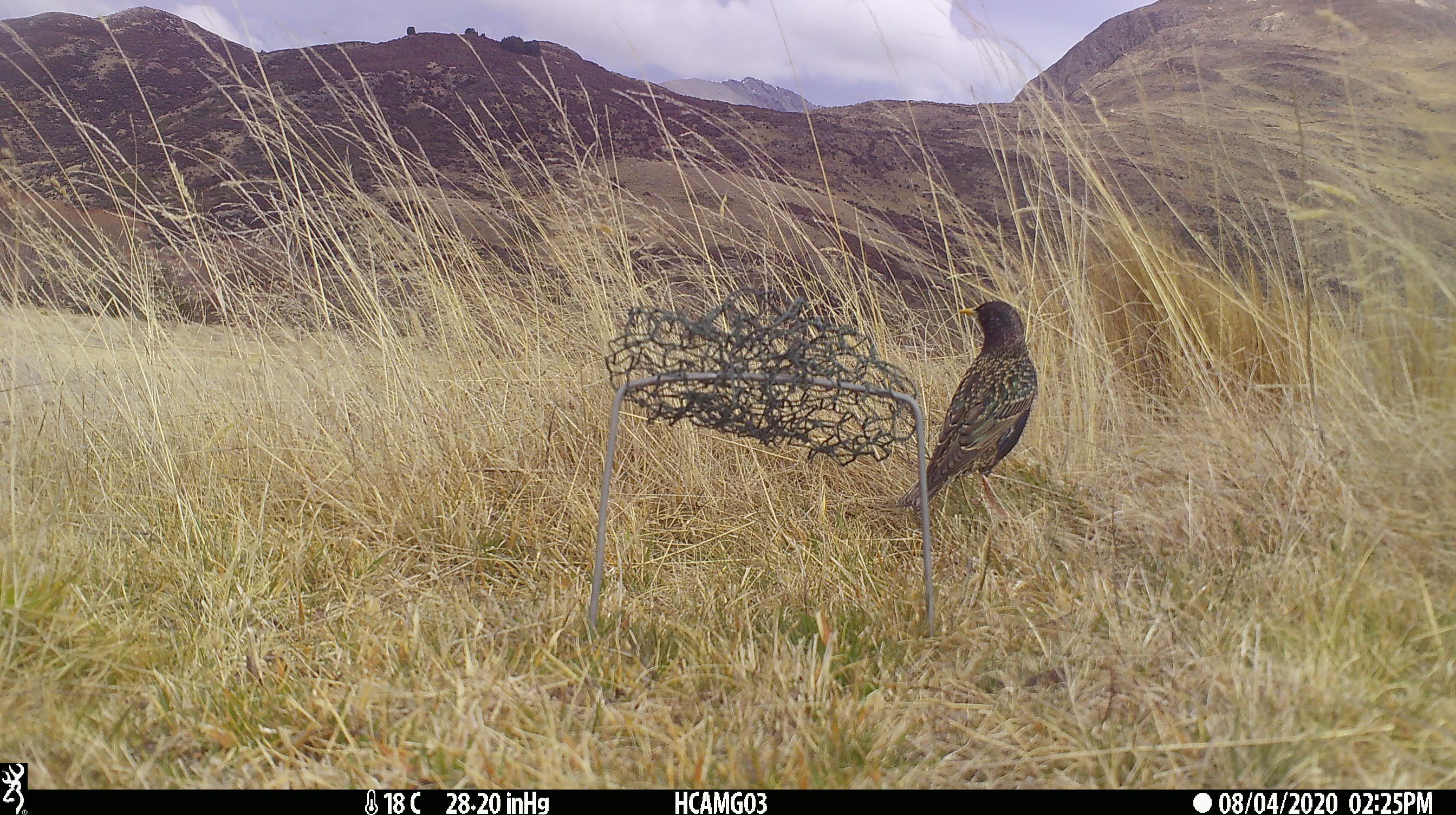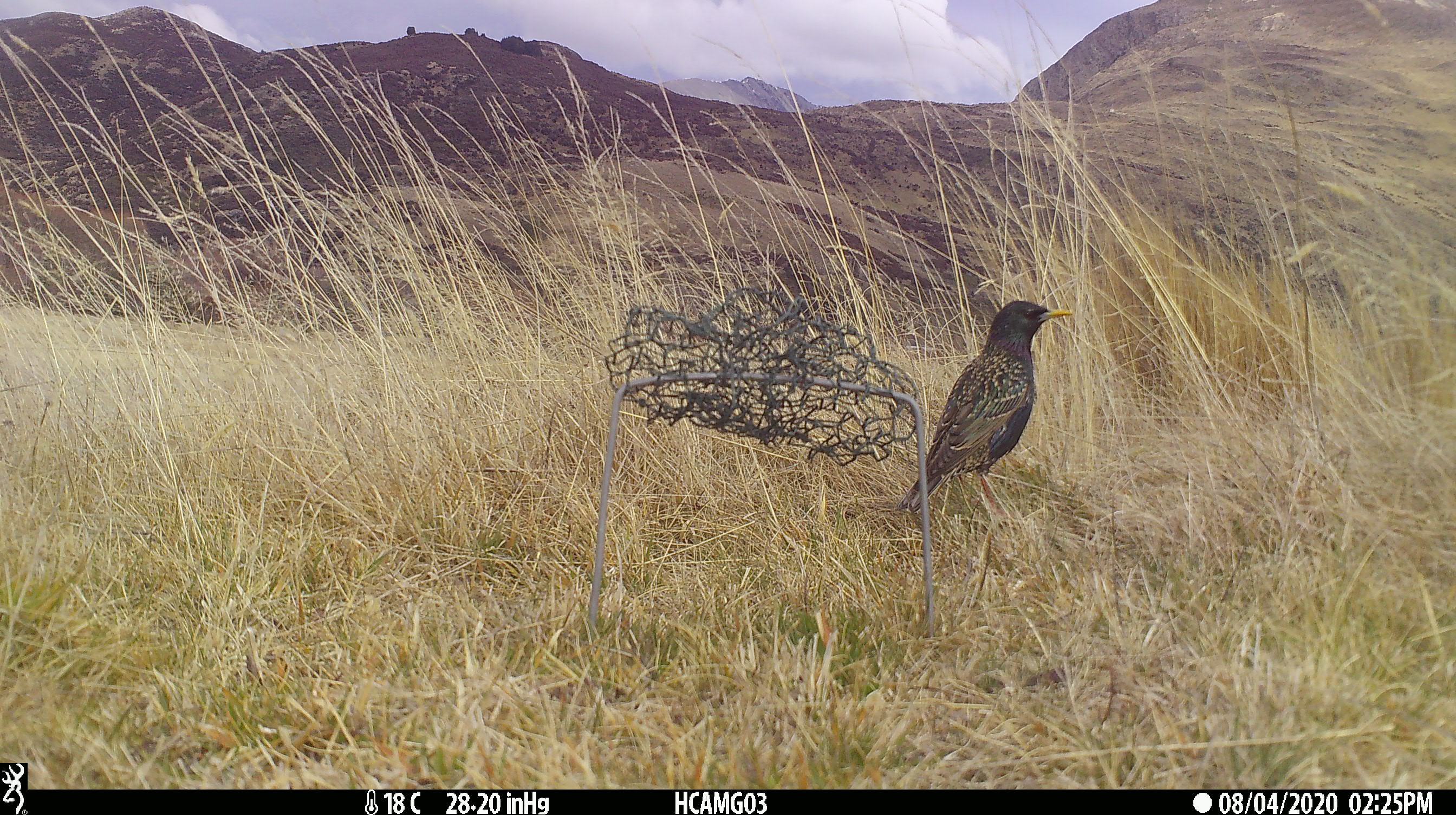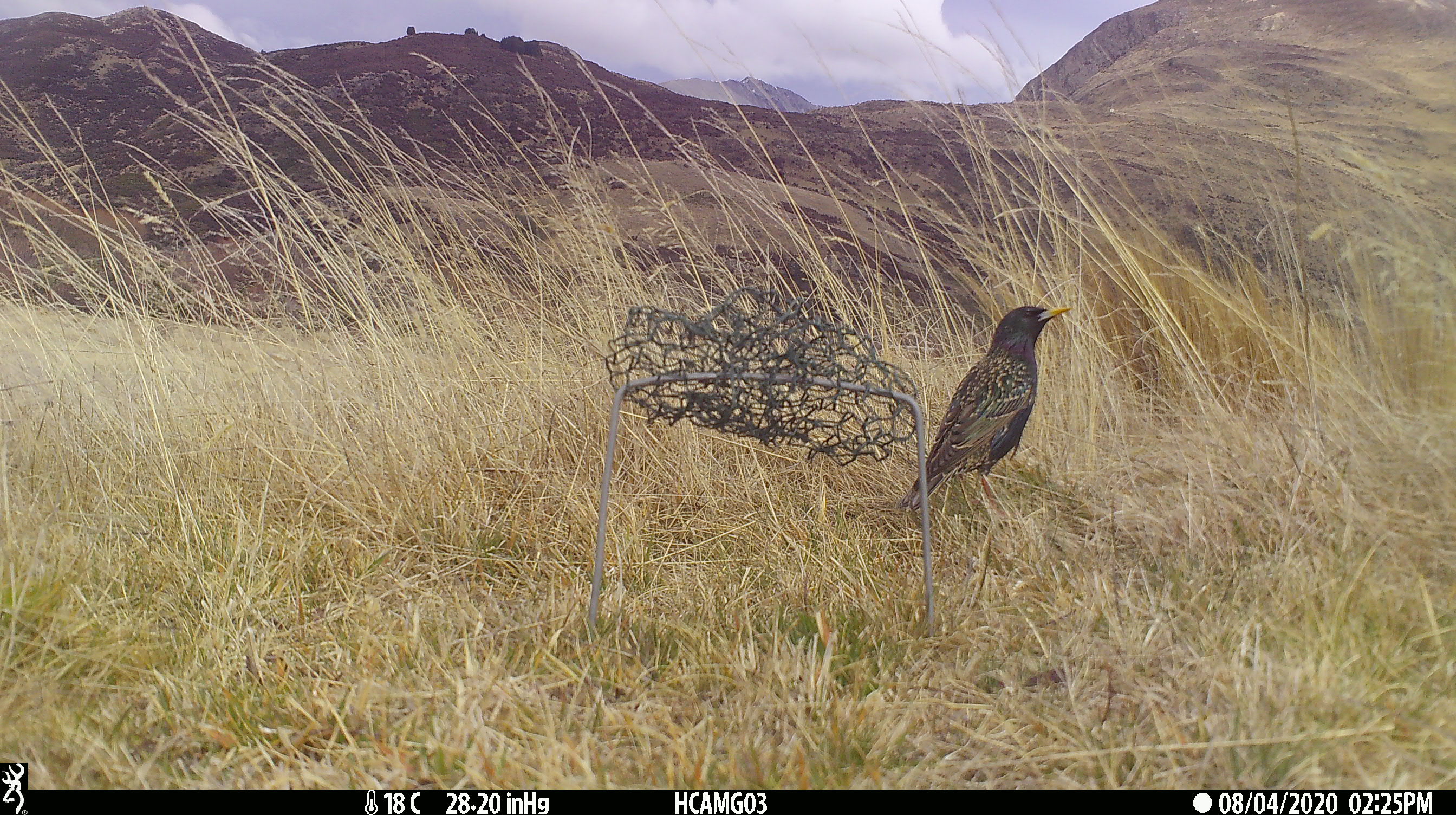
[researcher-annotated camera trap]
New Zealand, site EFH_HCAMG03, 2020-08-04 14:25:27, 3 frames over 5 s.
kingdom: Animalia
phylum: Chordata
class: Aves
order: Passeriformes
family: Sturnidae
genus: Sturnus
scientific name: Sturnus vulgaris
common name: european starling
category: starling